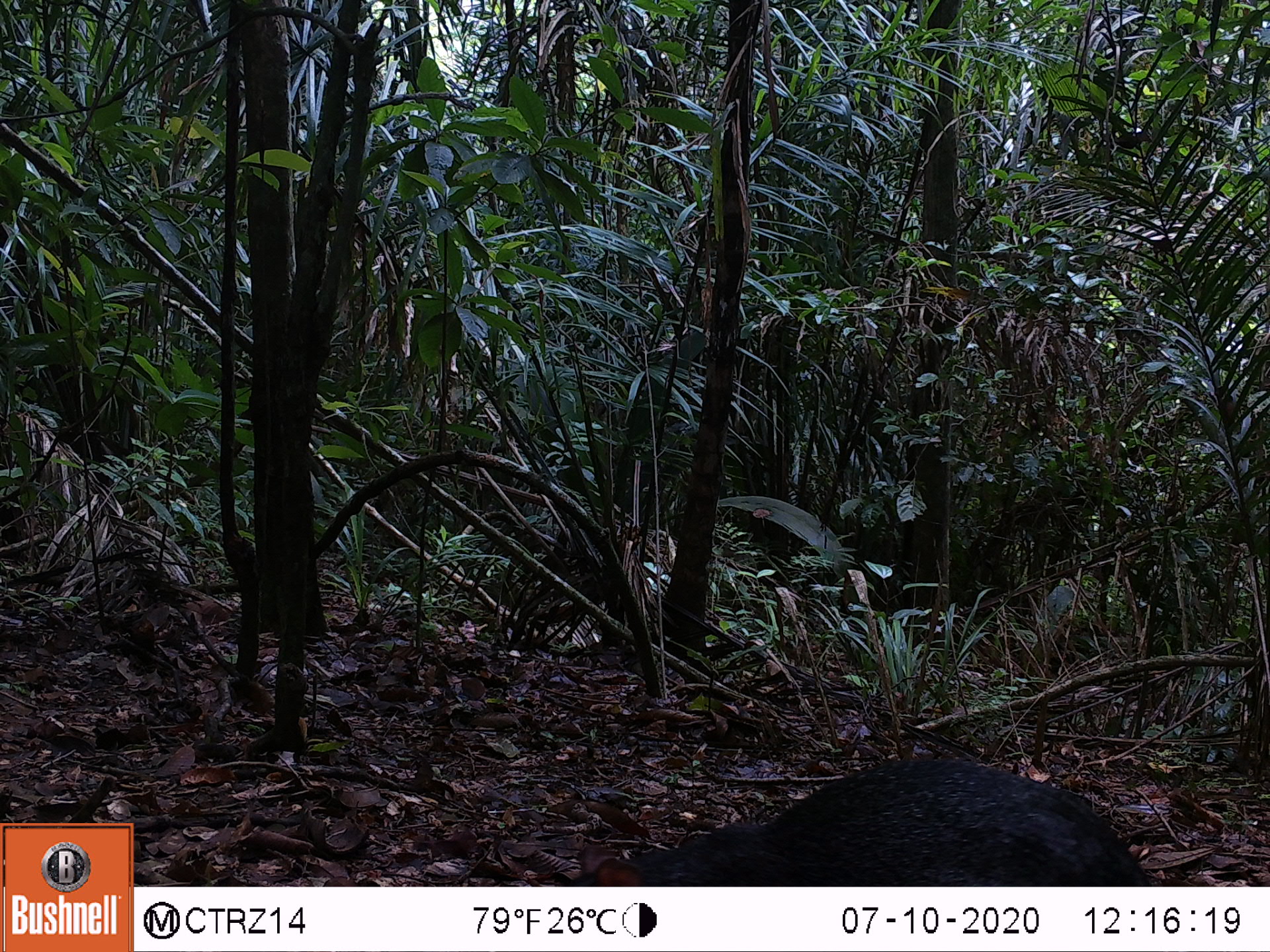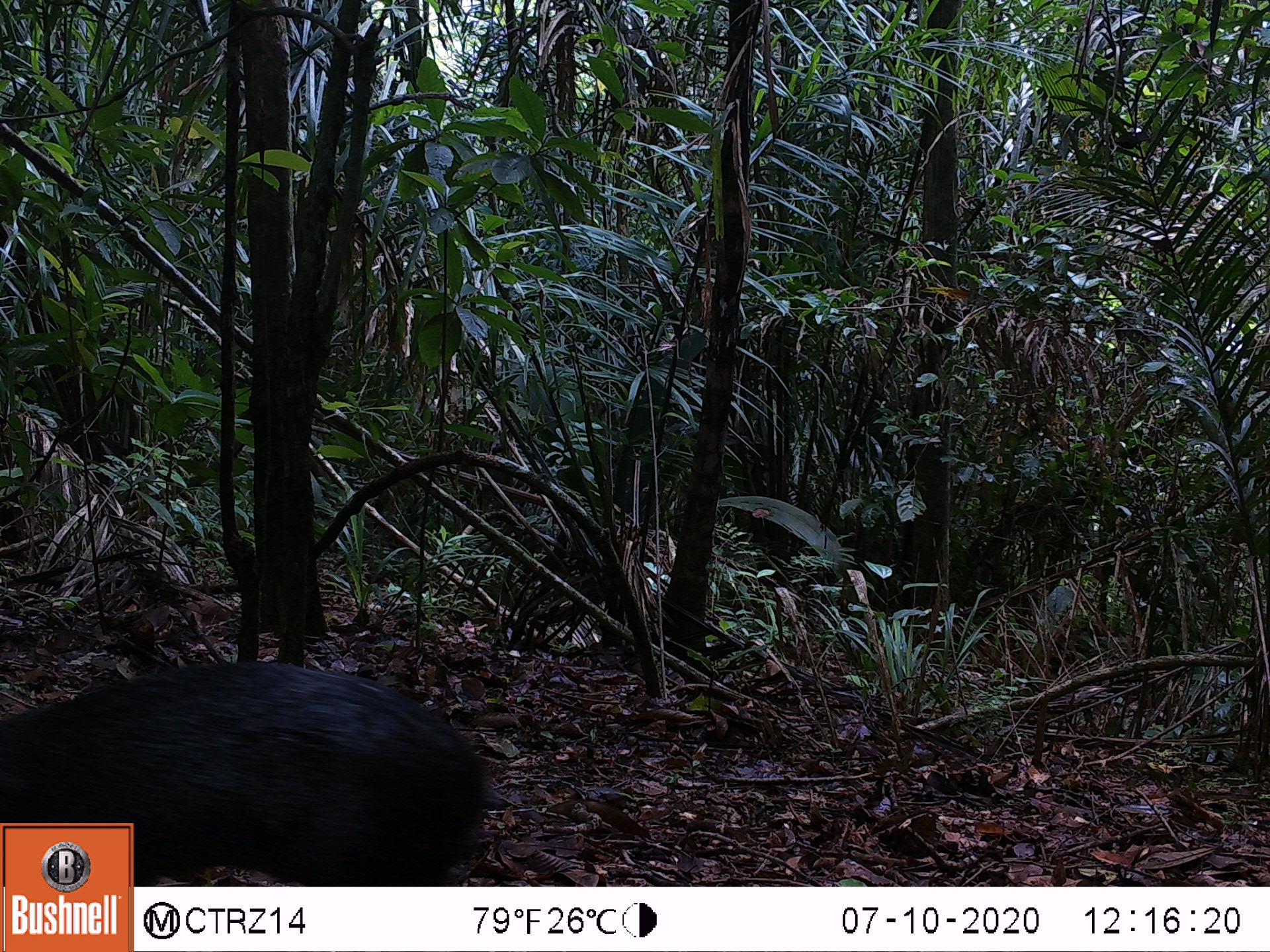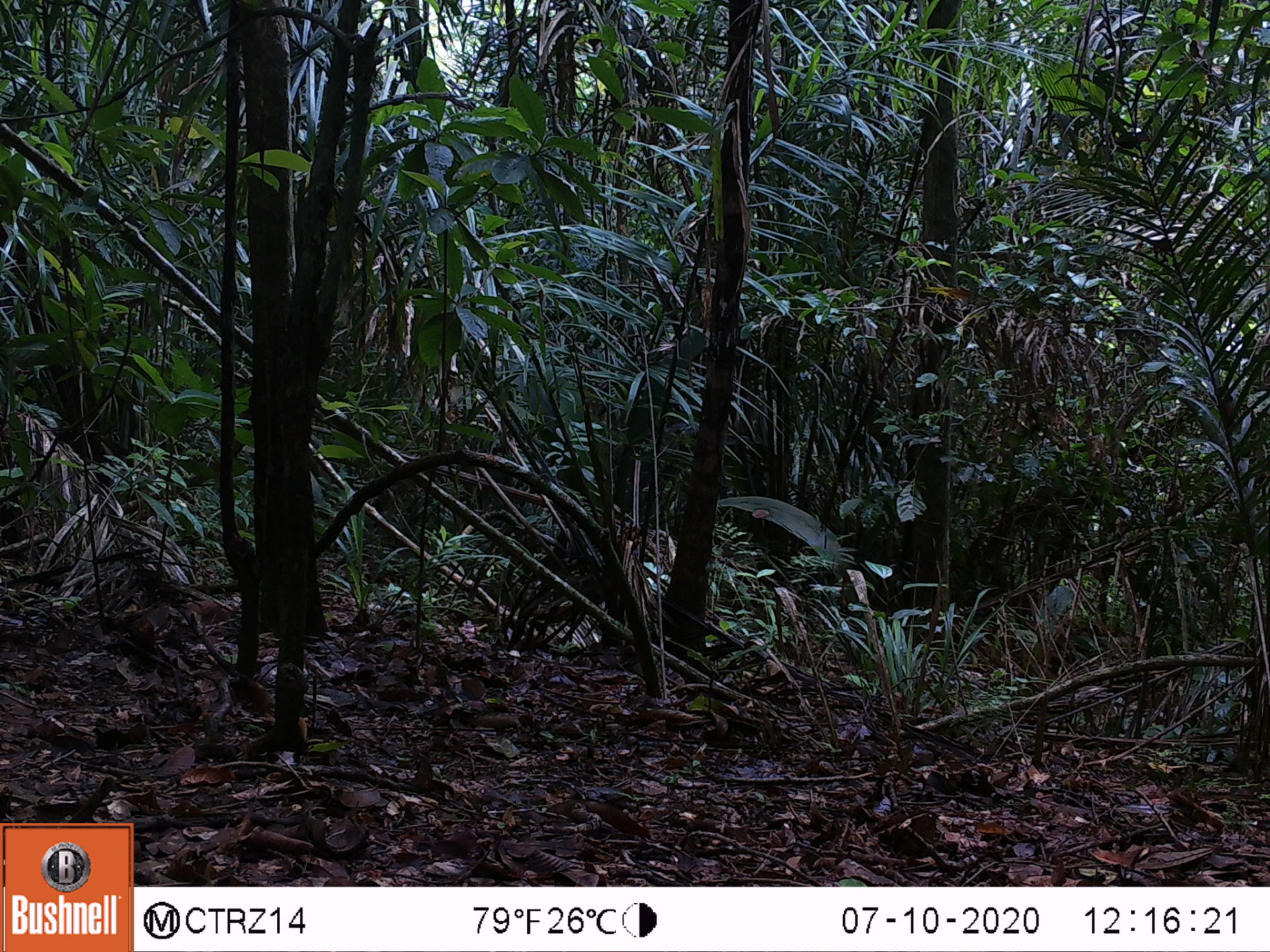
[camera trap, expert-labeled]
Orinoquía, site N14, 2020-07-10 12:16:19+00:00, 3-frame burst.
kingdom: Animalia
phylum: Chordata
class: Mammalia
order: Rodentia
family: Dasyproctidae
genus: Dasyprocta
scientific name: Dasyprocta fuliginosa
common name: black agouti